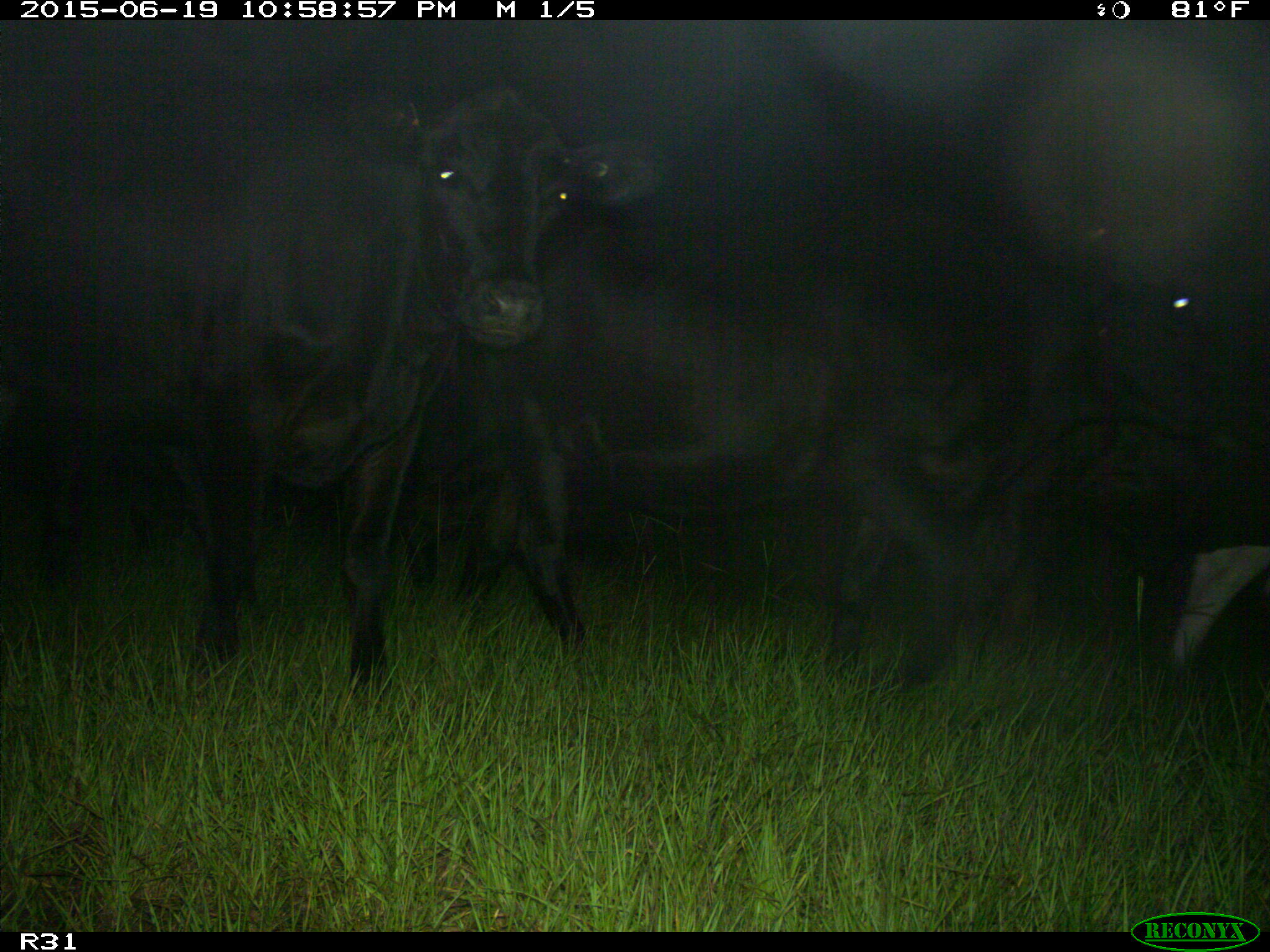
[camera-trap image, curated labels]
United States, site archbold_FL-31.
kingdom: Animalia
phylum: Chordata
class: Mammalia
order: Artiodactyla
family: Bovidae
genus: Bos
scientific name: Bos taurus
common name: domestic cow